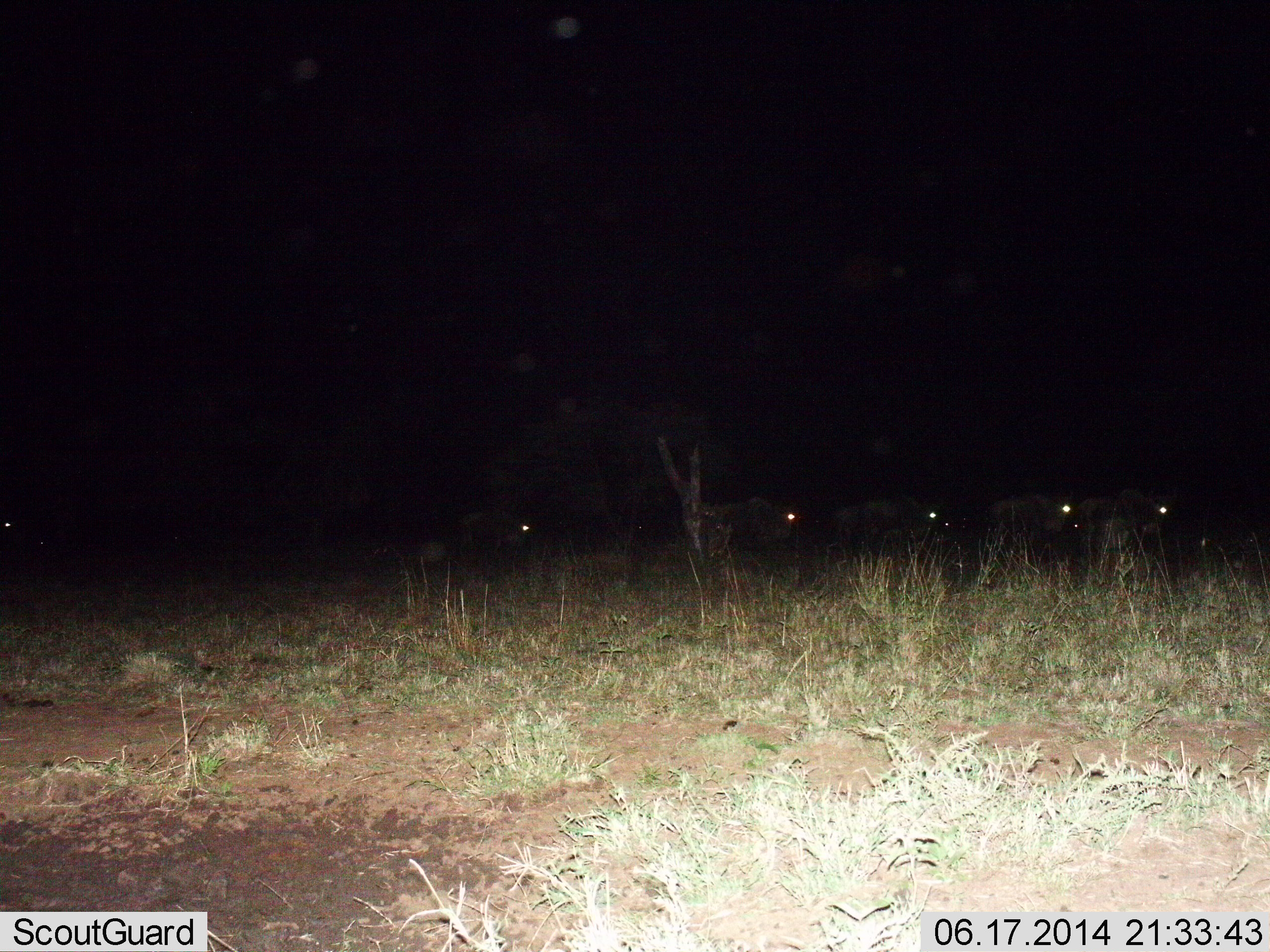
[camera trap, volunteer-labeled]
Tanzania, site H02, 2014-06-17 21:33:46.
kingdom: Animalia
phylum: Chordata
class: Mammalia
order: Artiodactyla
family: Bovidae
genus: Connochaetes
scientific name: Connochaetes taurinus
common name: blue wildebeest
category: wildebeest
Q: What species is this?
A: Wildebeest (blue wildebeest) (Connochaetes taurinus).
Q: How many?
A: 6.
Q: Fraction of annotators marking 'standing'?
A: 0%.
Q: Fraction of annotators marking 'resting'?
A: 0%.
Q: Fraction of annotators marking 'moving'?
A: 90%.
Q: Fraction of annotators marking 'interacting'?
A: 0%.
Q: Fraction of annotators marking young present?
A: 0%.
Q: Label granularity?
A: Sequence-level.